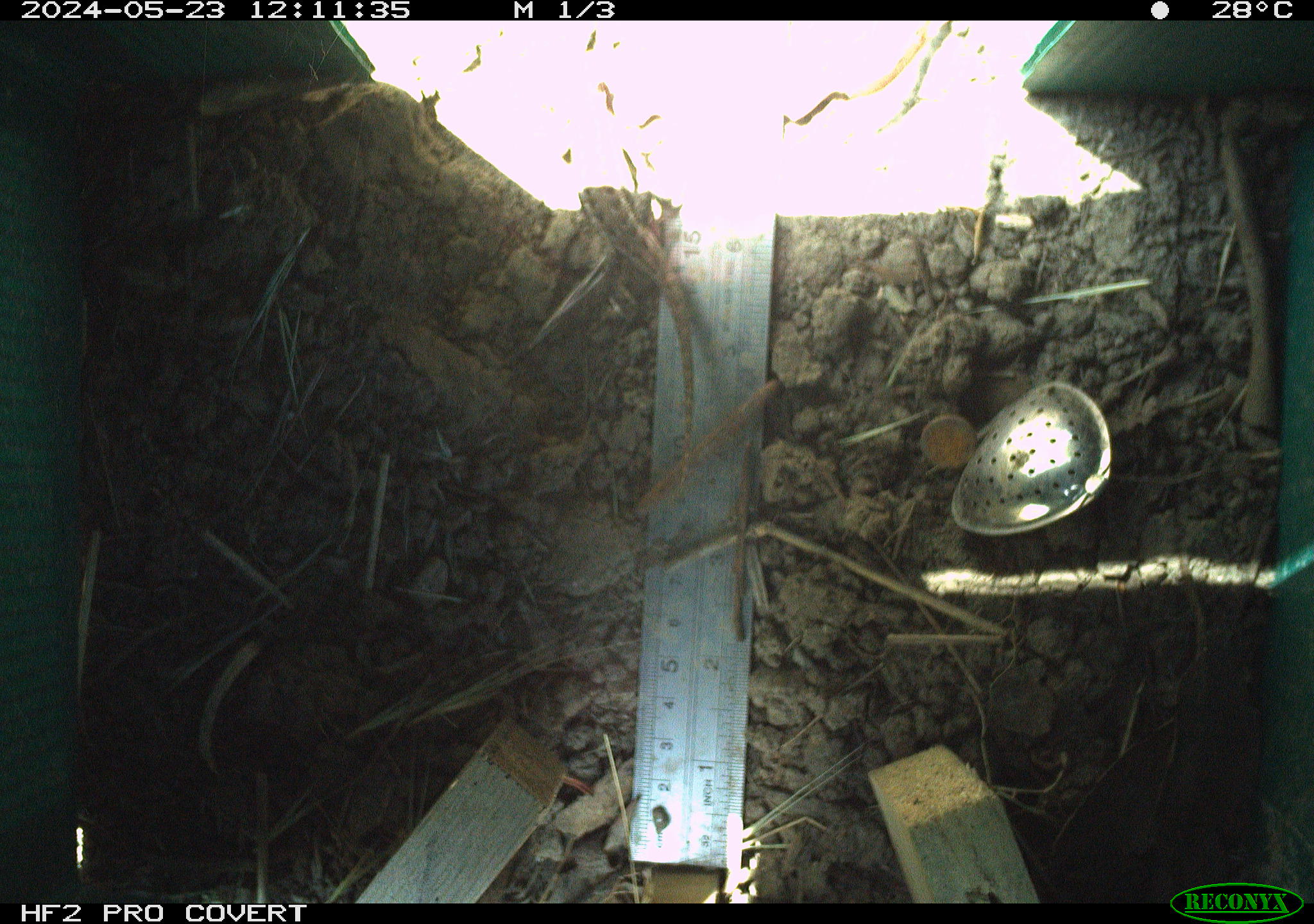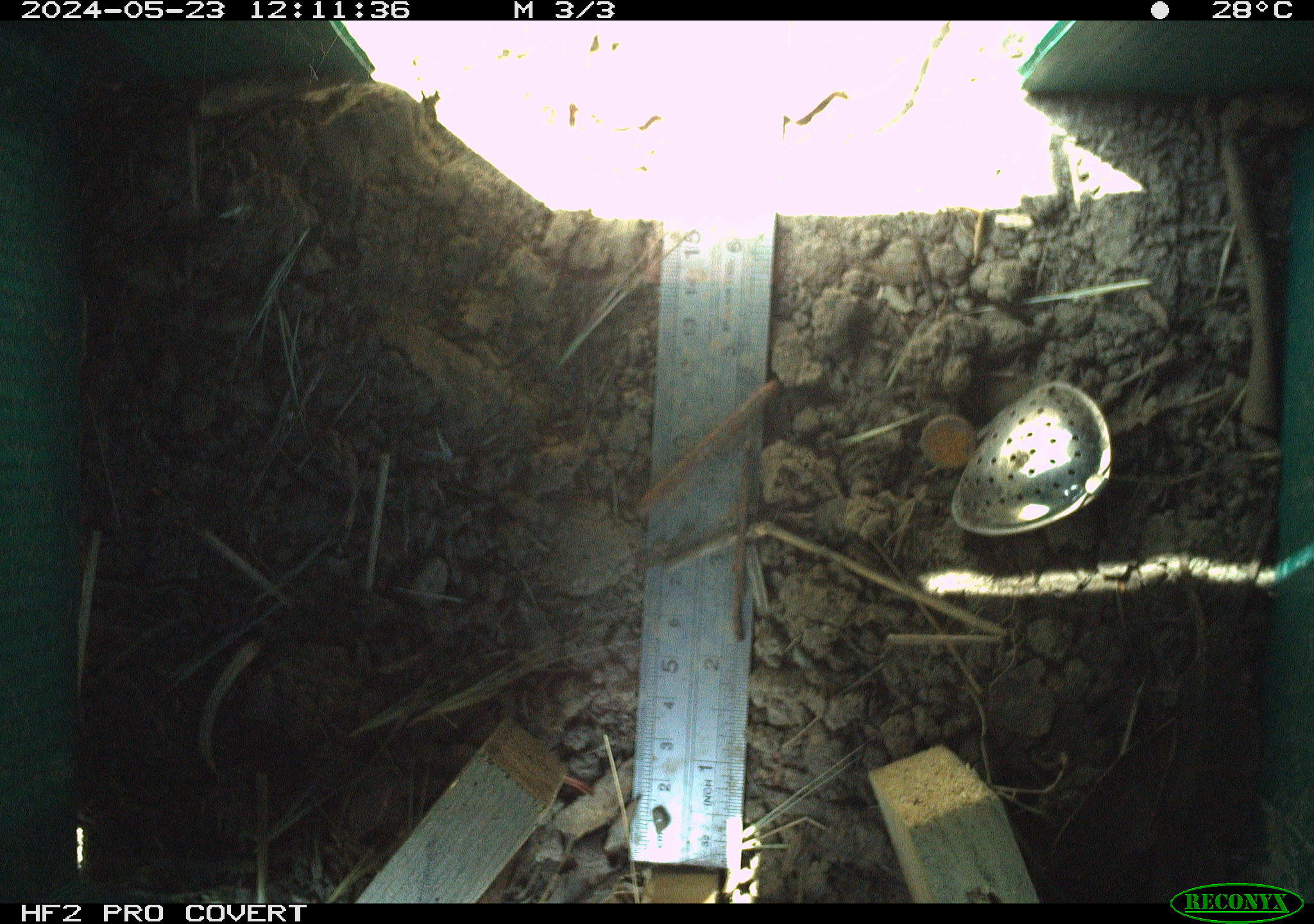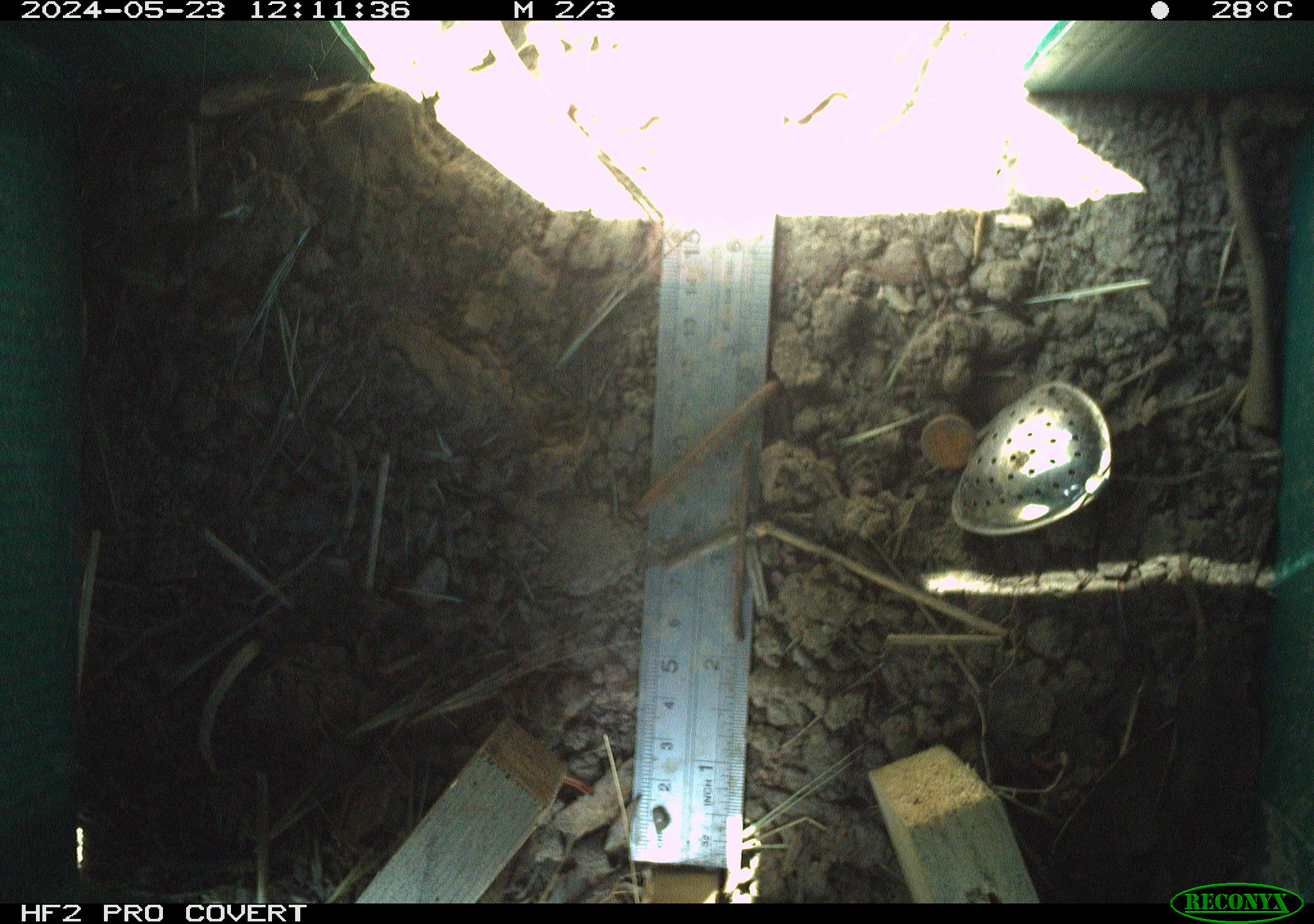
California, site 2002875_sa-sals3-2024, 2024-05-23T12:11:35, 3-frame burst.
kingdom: Animalia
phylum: Chordata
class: Reptilia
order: Squamata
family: Phrynosomatidae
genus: Sceloporus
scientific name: Sceloporus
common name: spiny lizards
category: sceloporus species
Sceloporus species (spiny lizards) (Sceloporus).